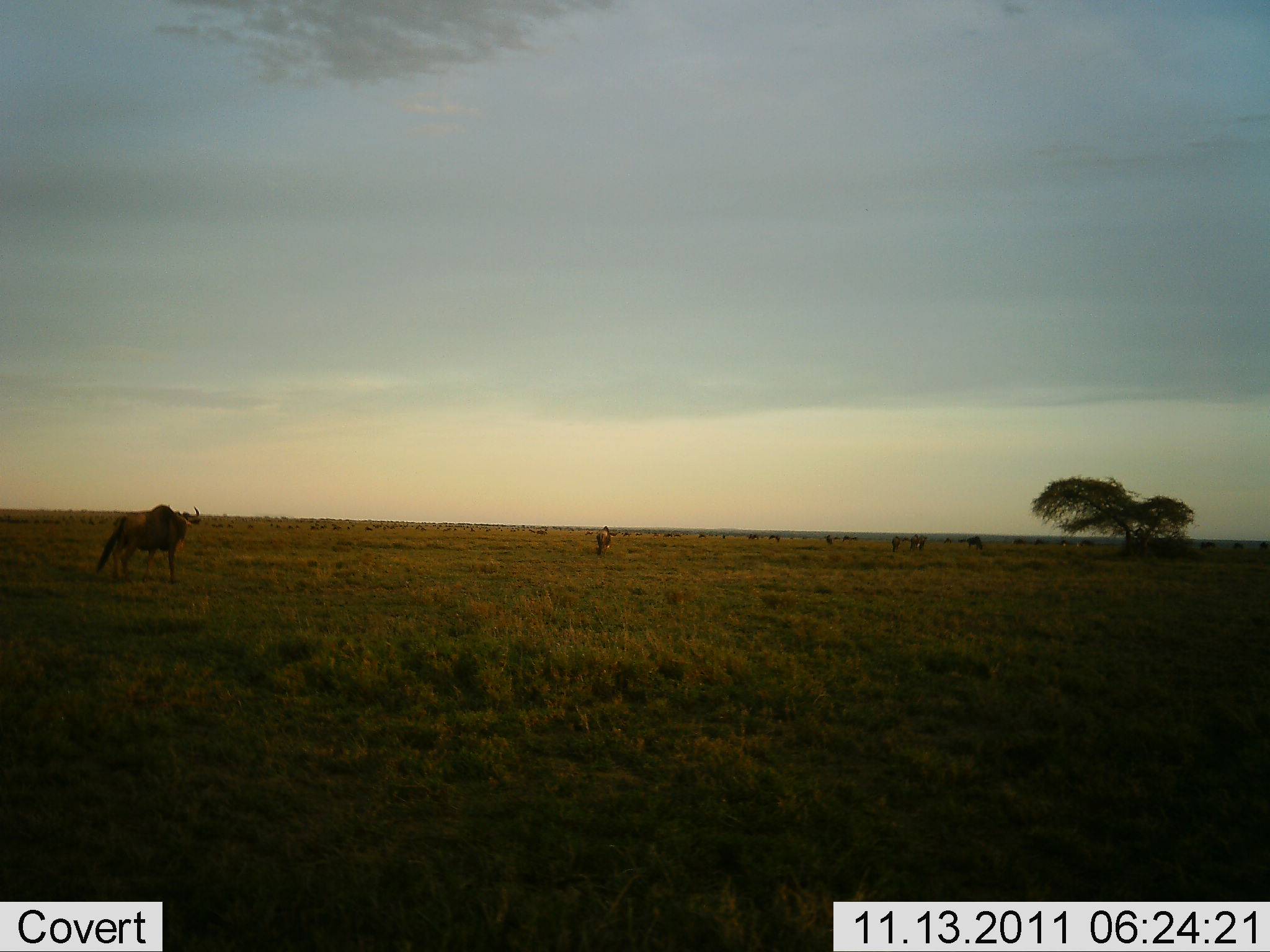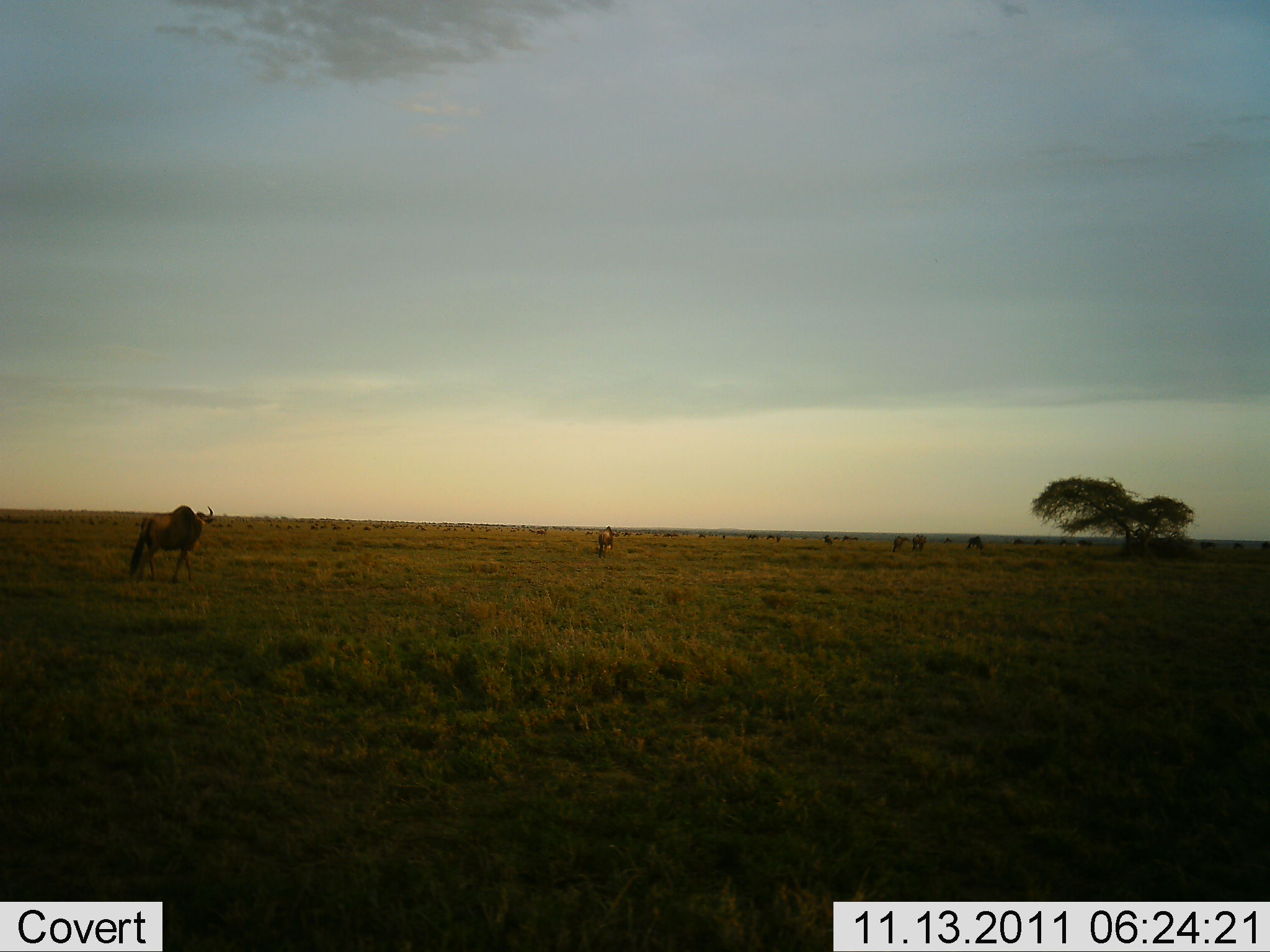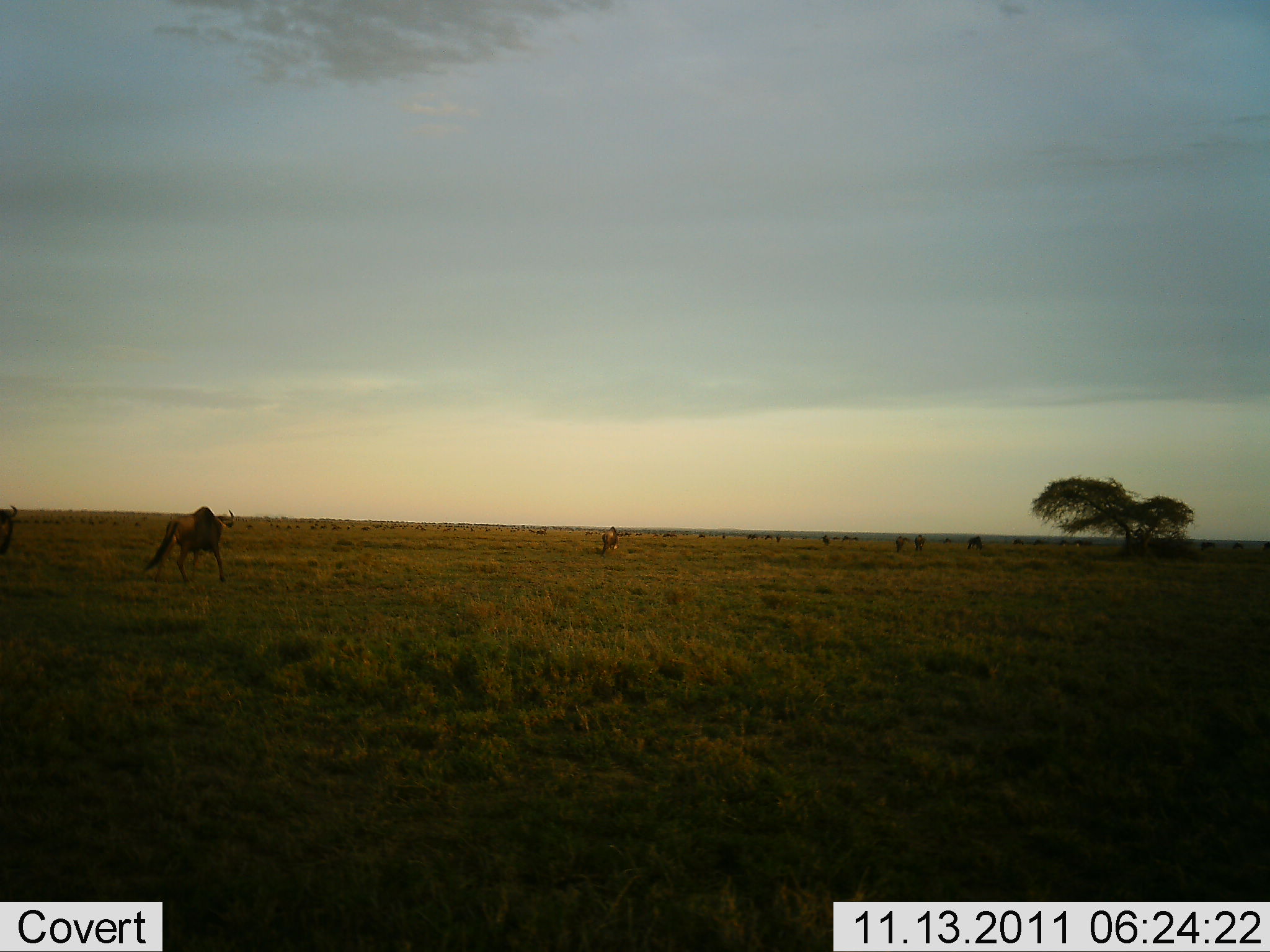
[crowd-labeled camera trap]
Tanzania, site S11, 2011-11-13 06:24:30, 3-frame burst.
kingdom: Animalia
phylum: Chordata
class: Mammalia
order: Artiodactyla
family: Bovidae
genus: Connochaetes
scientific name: Connochaetes taurinus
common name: blue wildebeest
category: wildebeest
Wildebeest (blue wildebeest) (Connochaetes taurinus), count 2. Behavior (volunteer vote fractions): standing 45%, resting 0%, moving 64%, interacting 0%. Young present (vote fraction): 0%. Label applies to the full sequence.